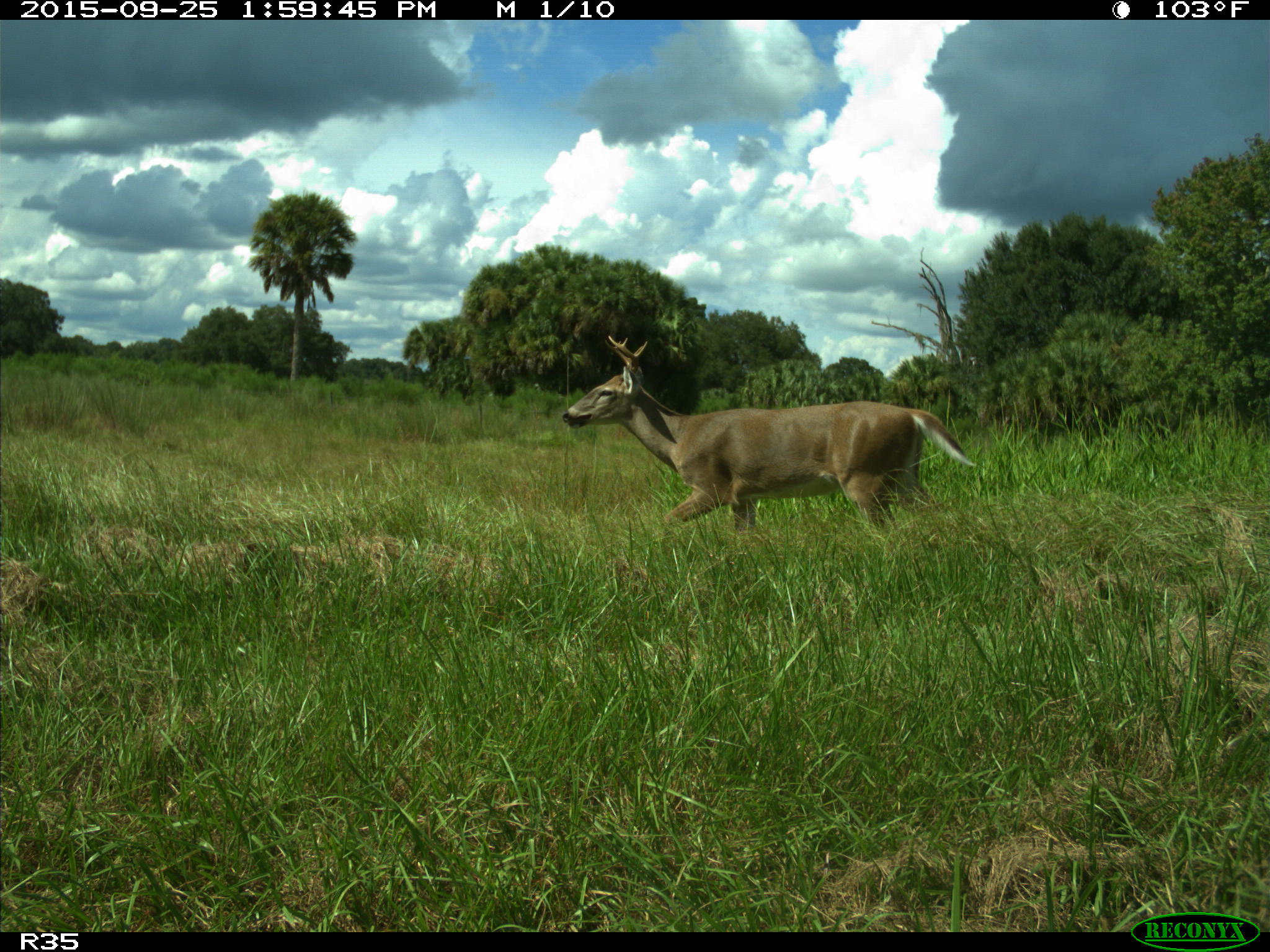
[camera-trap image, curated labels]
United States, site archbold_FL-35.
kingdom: Animalia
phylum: Chordata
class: Mammalia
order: Artiodactyla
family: Cervidae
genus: Odocoileus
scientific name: Odocoileus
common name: deer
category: unidentified deer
Unidentified deer (deer) (Odocoileus).